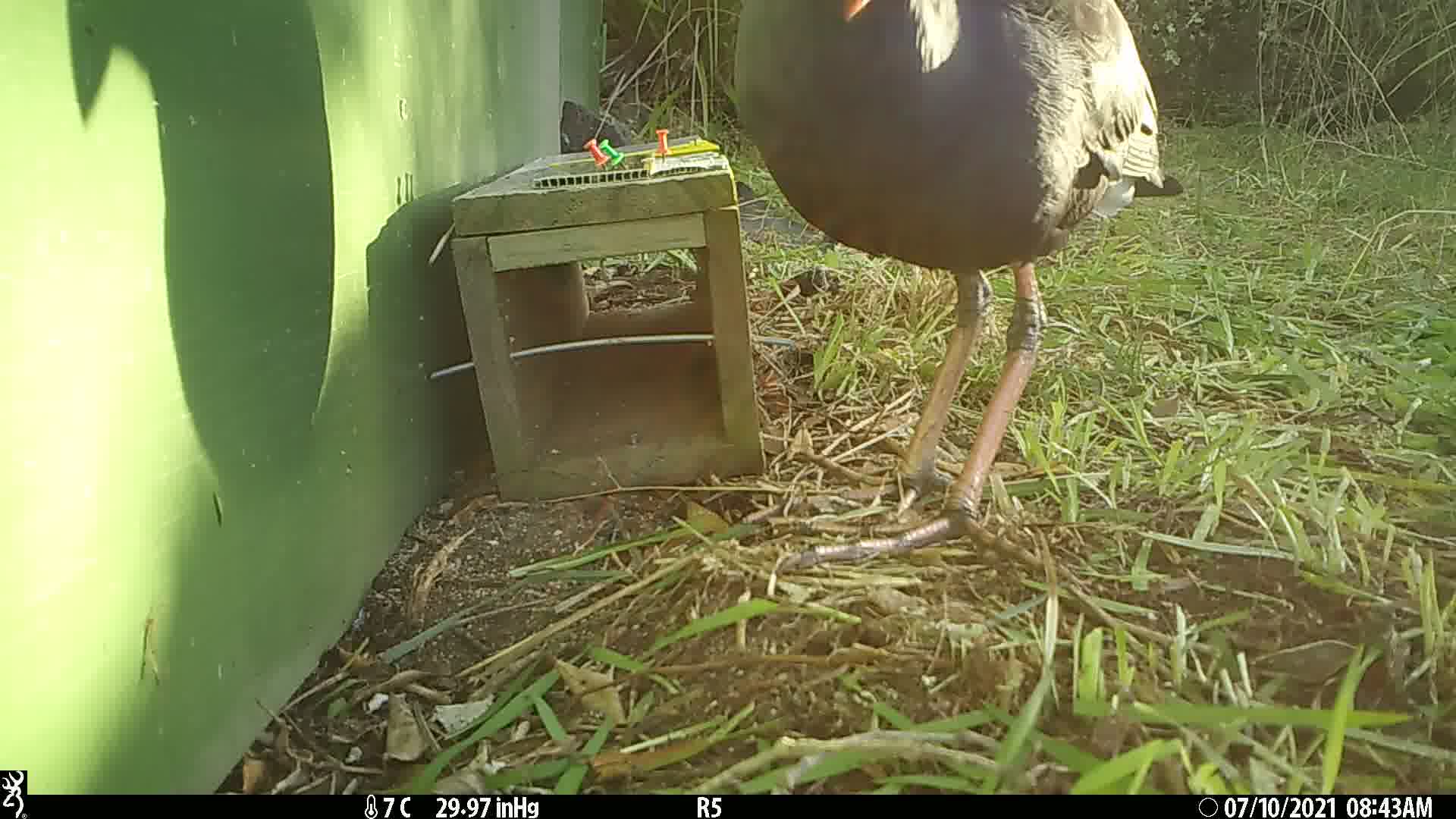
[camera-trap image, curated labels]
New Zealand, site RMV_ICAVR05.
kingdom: Animalia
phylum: Chordata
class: Aves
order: Gruiformes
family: Rallidae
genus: Porphyrio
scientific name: Porphyrio melanotus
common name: australasian swamphen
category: pukeko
Pukeko (australasian swamphen) (Porphyrio melanotus).